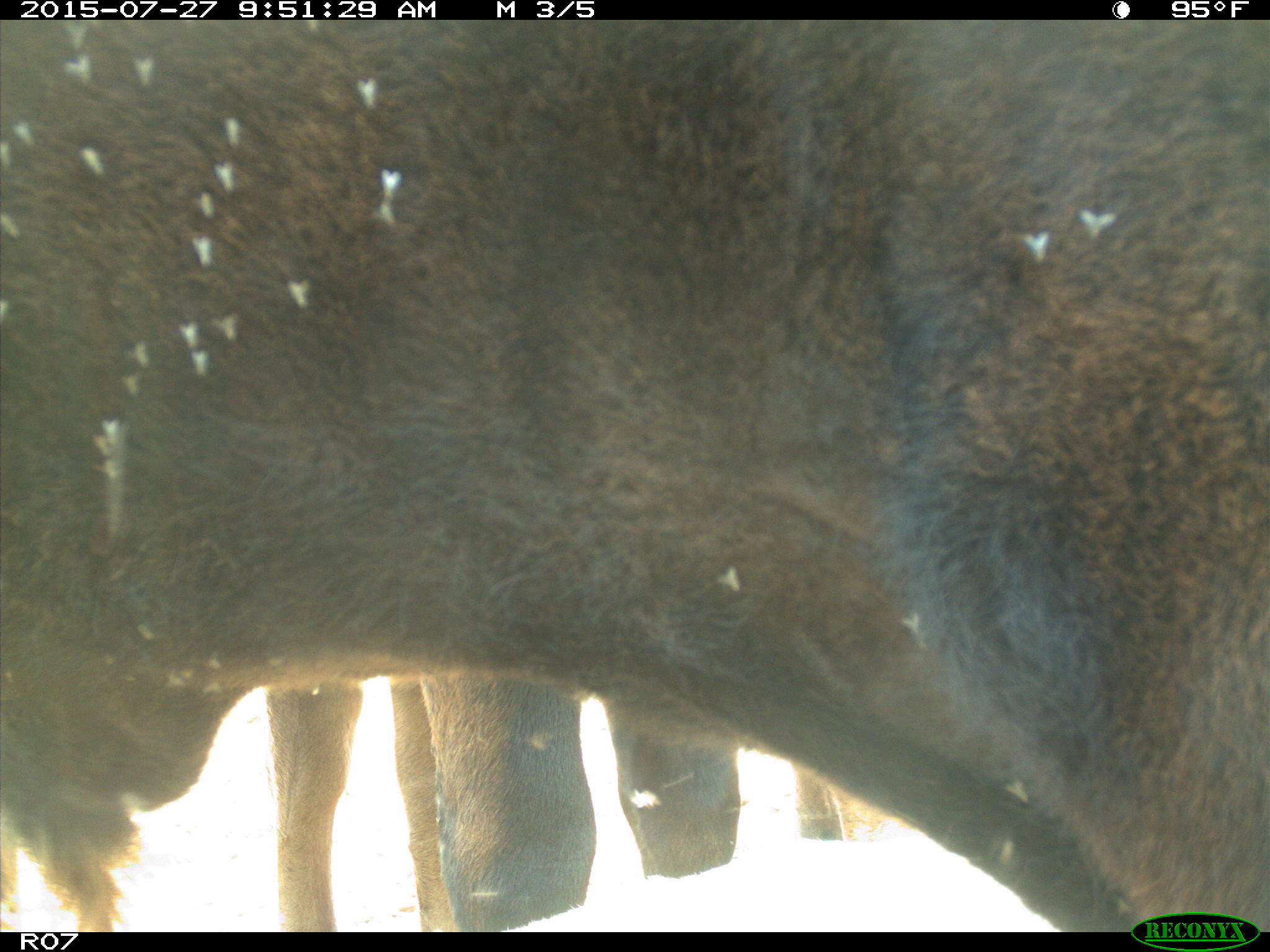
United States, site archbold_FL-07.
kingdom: Animalia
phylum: Chordata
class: Mammalia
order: Artiodactyla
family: Bovidae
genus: Bos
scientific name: Bos taurus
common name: domestic cow